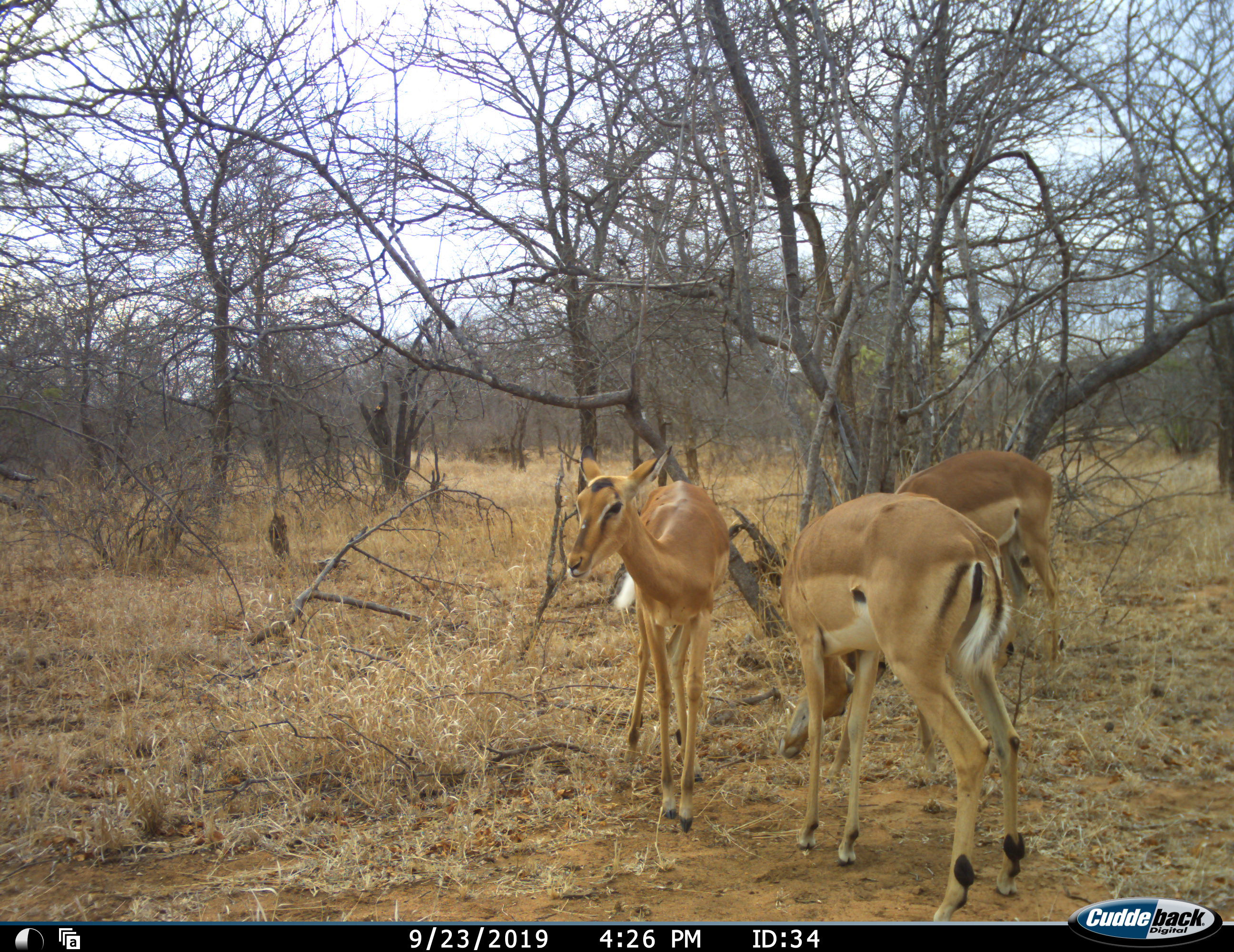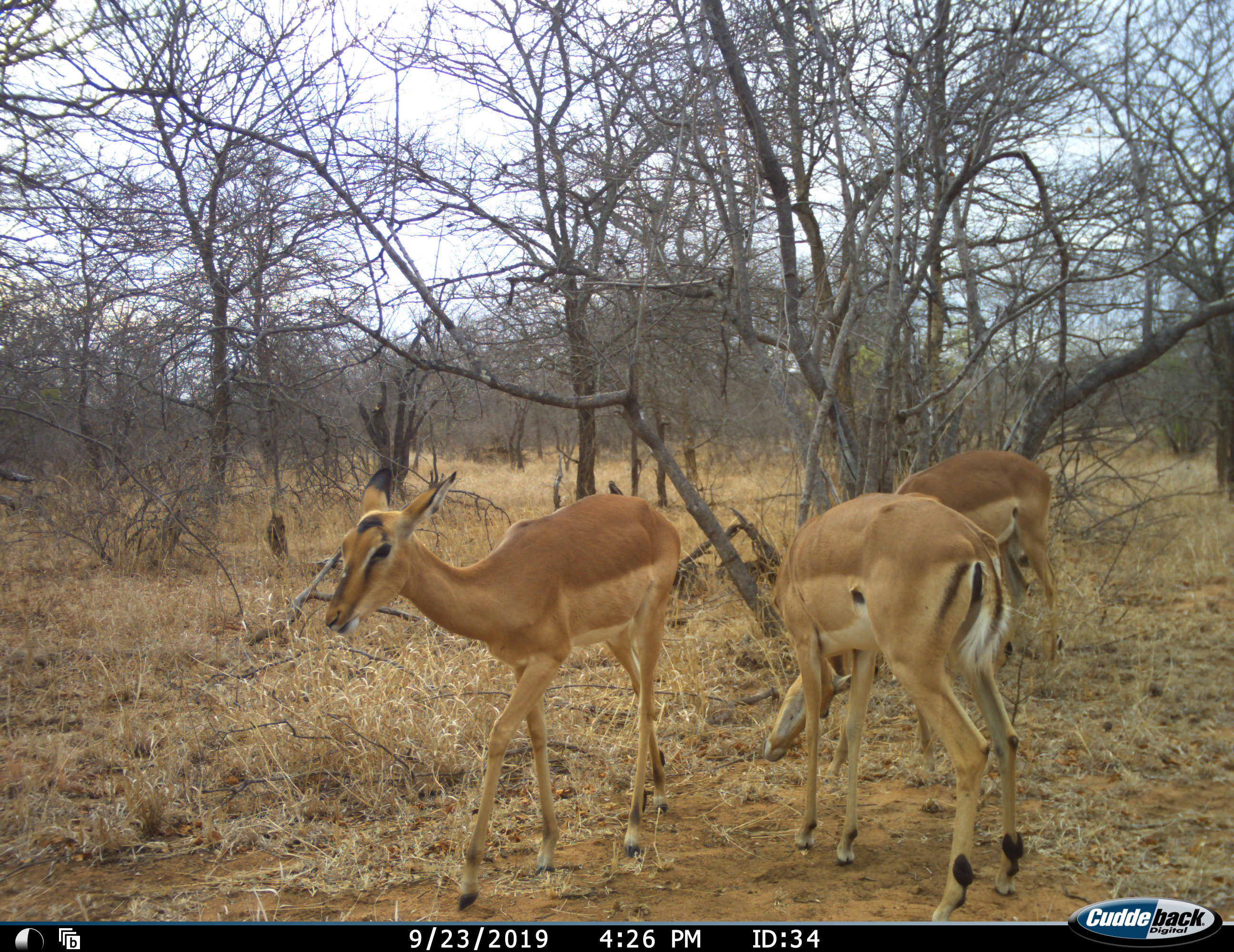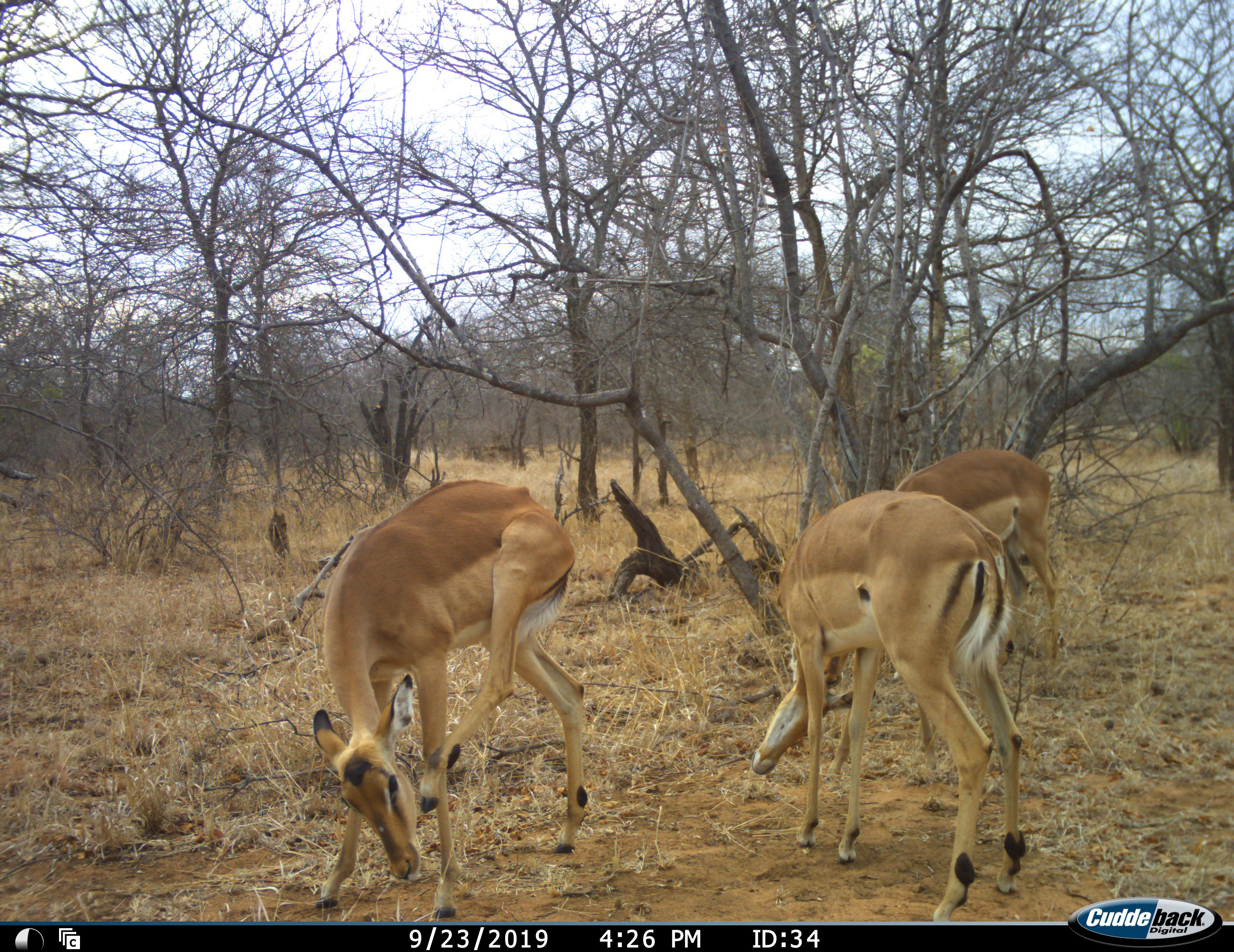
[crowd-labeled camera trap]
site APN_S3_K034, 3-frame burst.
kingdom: Animalia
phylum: Chordata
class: Mammalia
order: Artiodactyla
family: Bovidae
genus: Aepyceros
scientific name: Aepyceros melampus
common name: impala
Impala (Aepyceros melampus), count 3. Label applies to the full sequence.